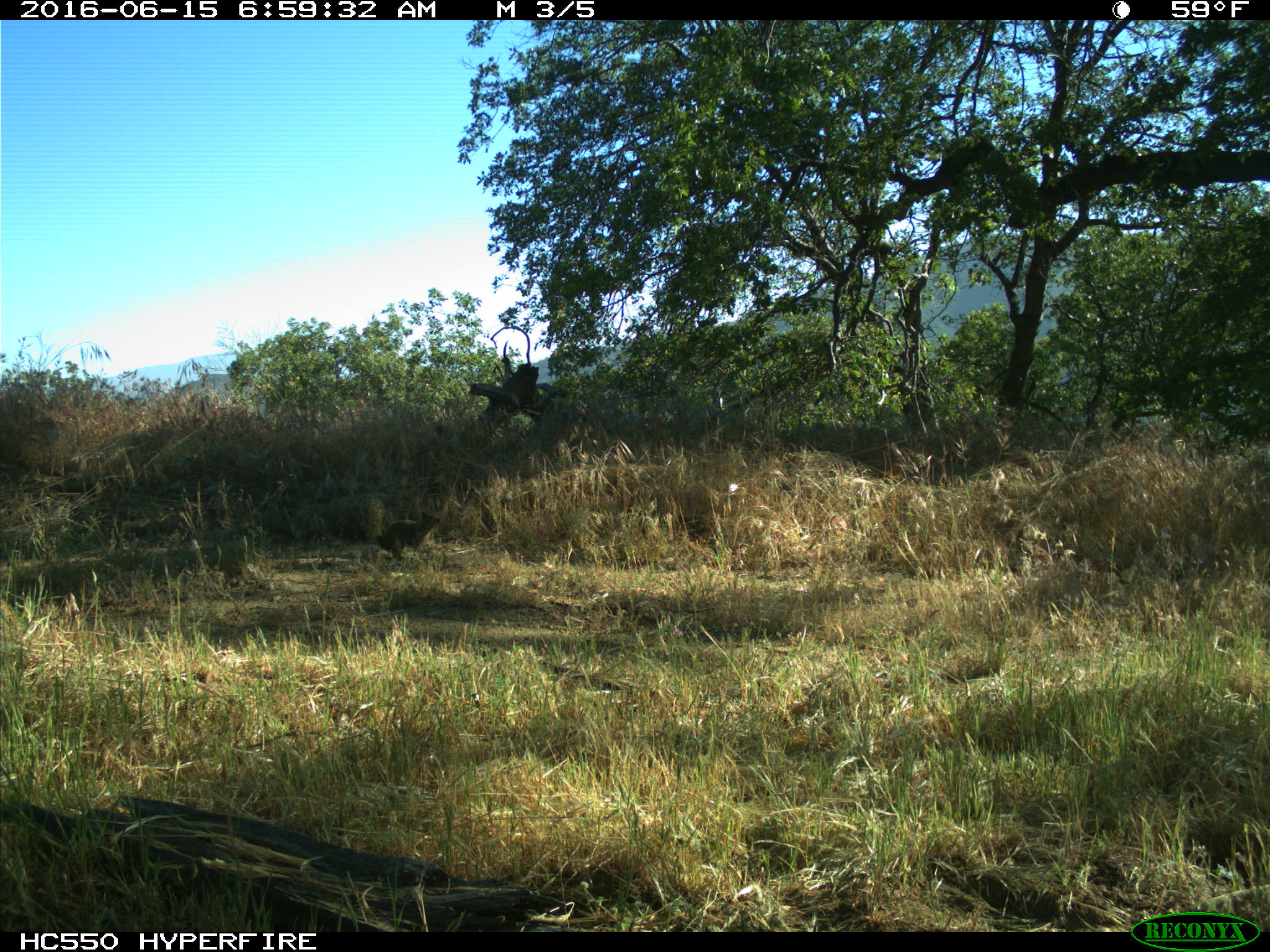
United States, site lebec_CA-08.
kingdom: Animalia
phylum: Chordata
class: Mammalia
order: Rodentia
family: Sciuridae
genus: Otospermophilus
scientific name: Otospermophilus beecheyi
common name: california ground squirrel